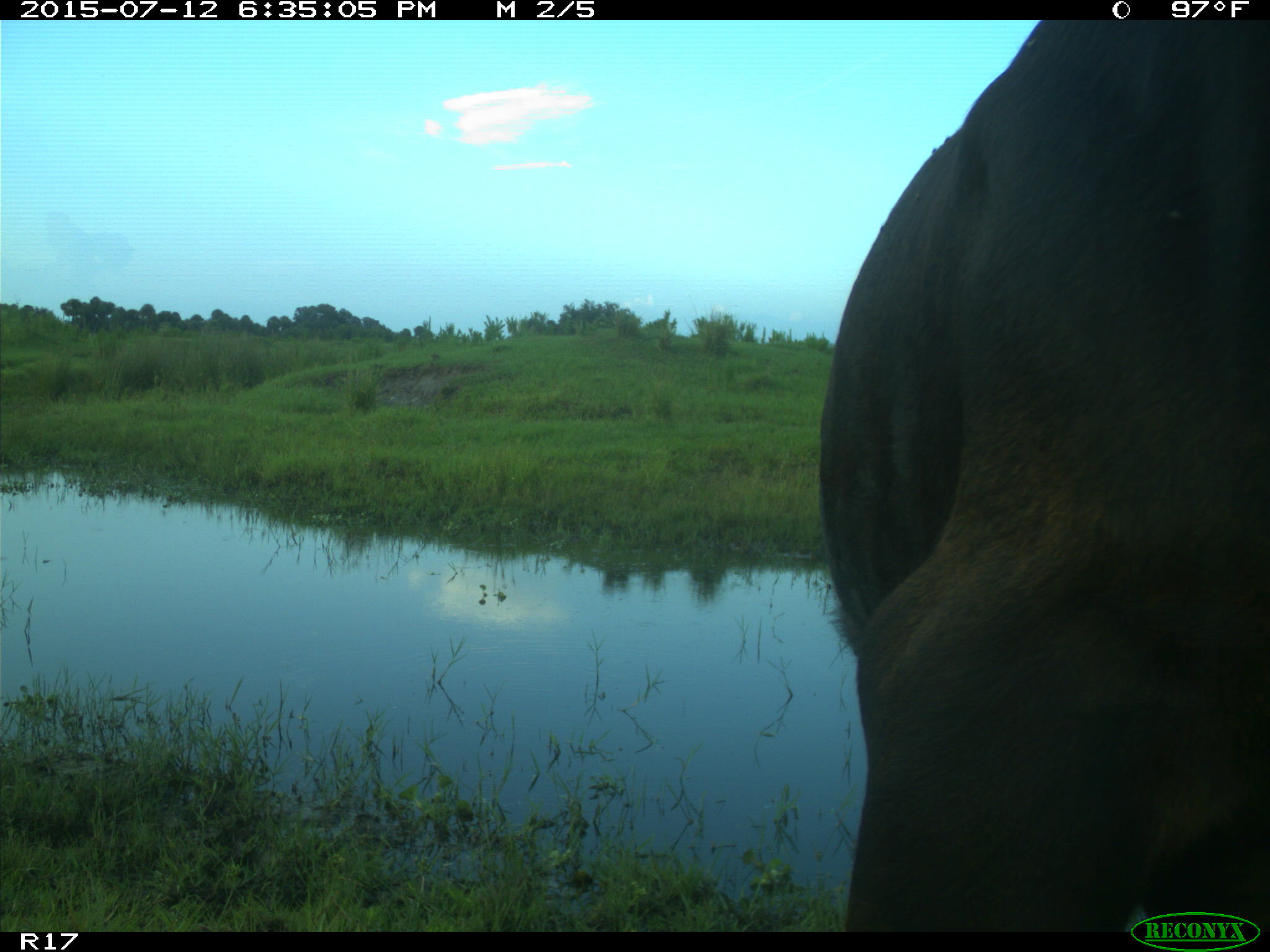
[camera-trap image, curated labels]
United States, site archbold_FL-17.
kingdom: Animalia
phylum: Chordata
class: Mammalia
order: Artiodactyla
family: Bovidae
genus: Bos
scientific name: Bos taurus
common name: domestic cow